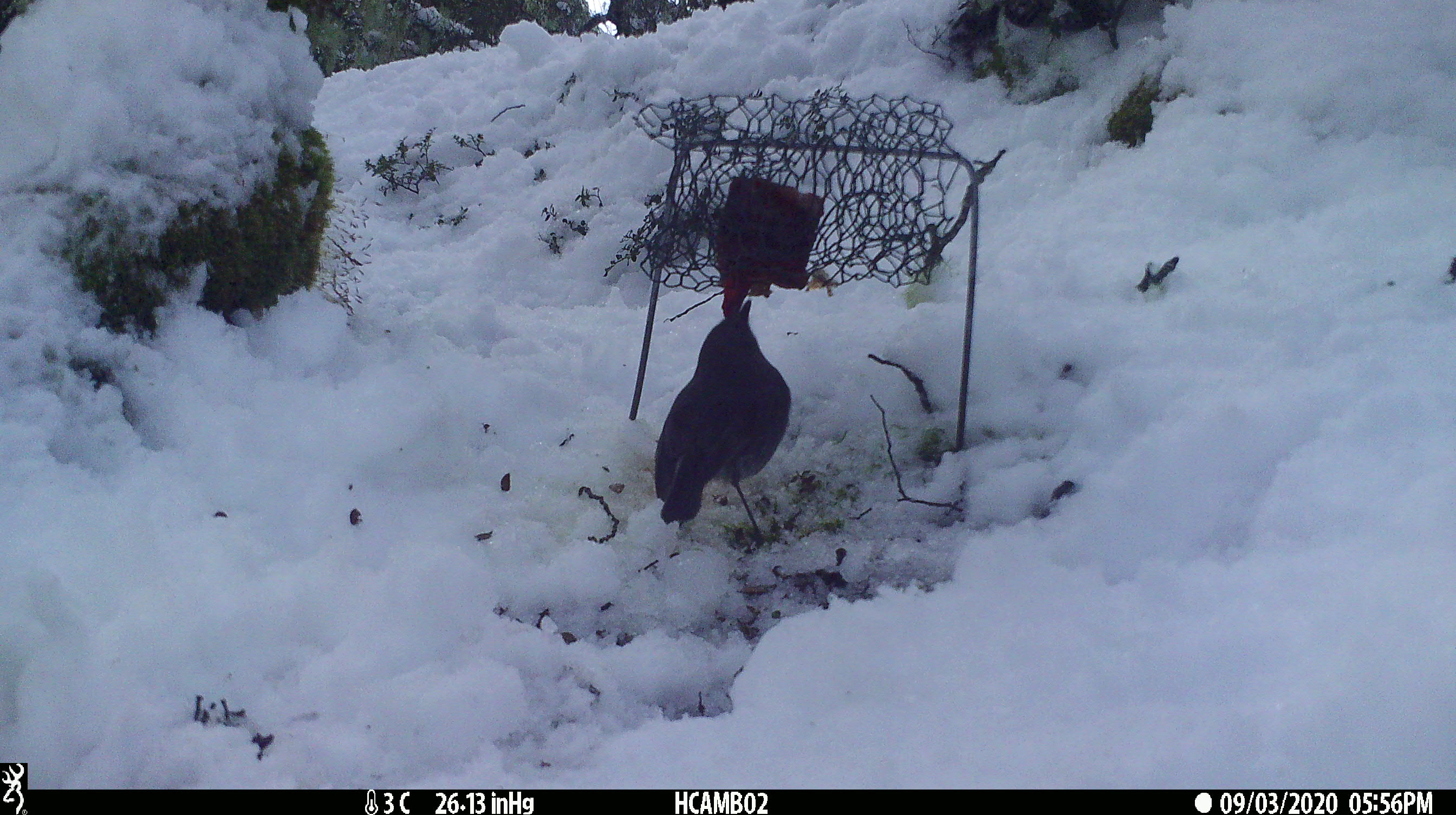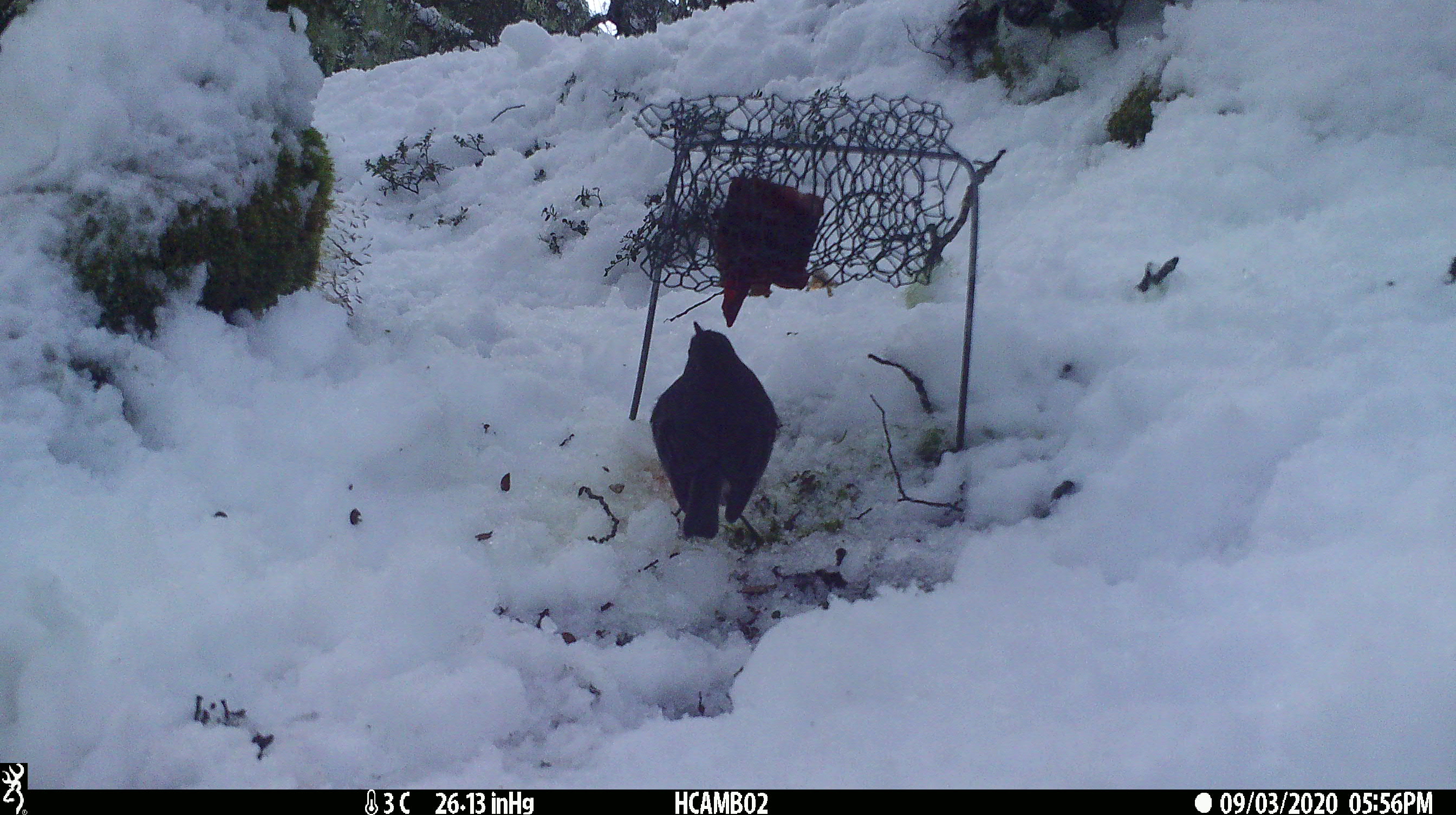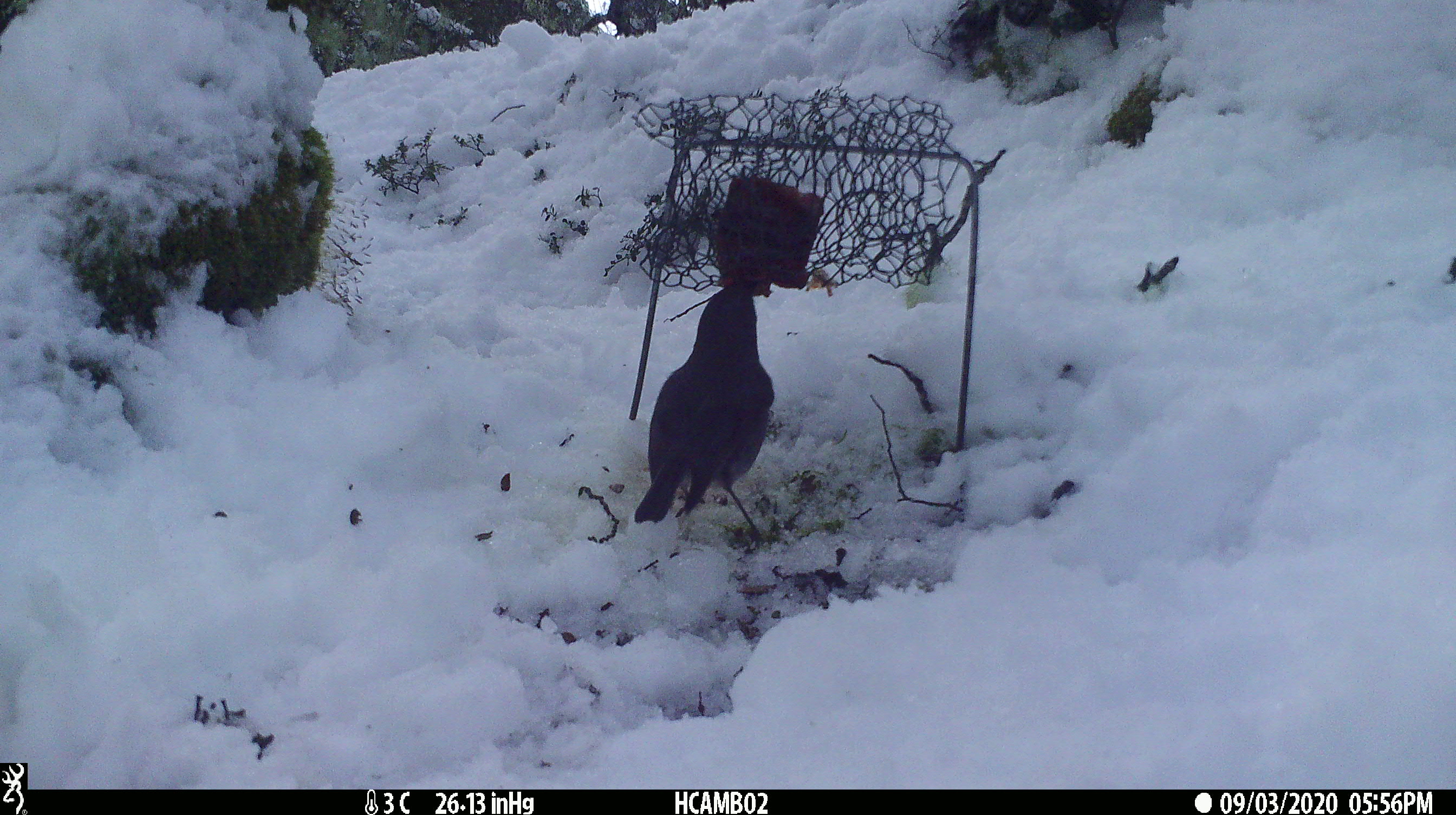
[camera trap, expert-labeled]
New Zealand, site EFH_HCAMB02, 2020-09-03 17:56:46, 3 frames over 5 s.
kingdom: Animalia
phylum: Chordata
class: Aves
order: Passeriformes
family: Petroicidae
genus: Petroica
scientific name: Petroica australis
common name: new zealand robin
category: robin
Robin (new zealand robin) (Petroica australis).